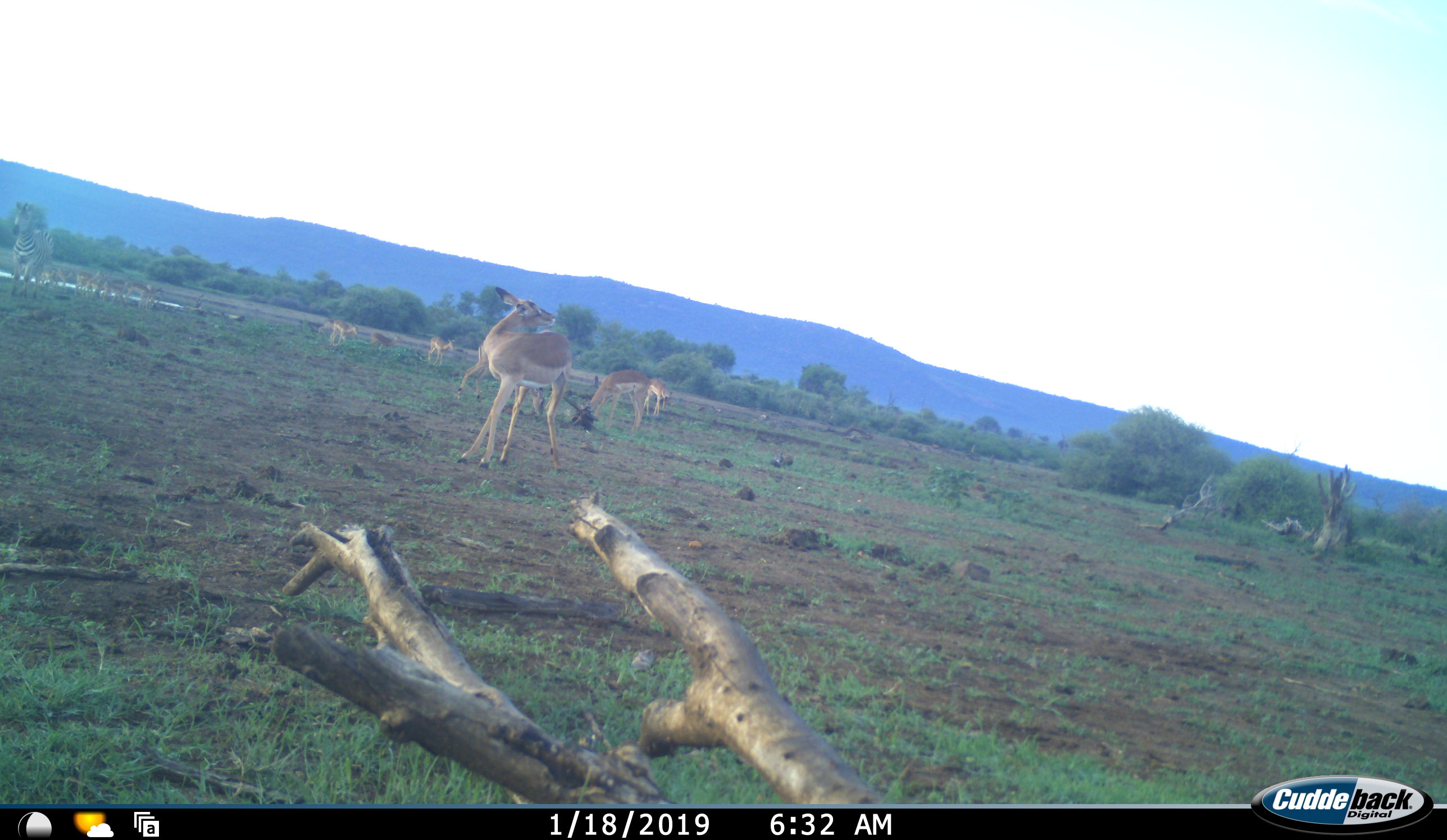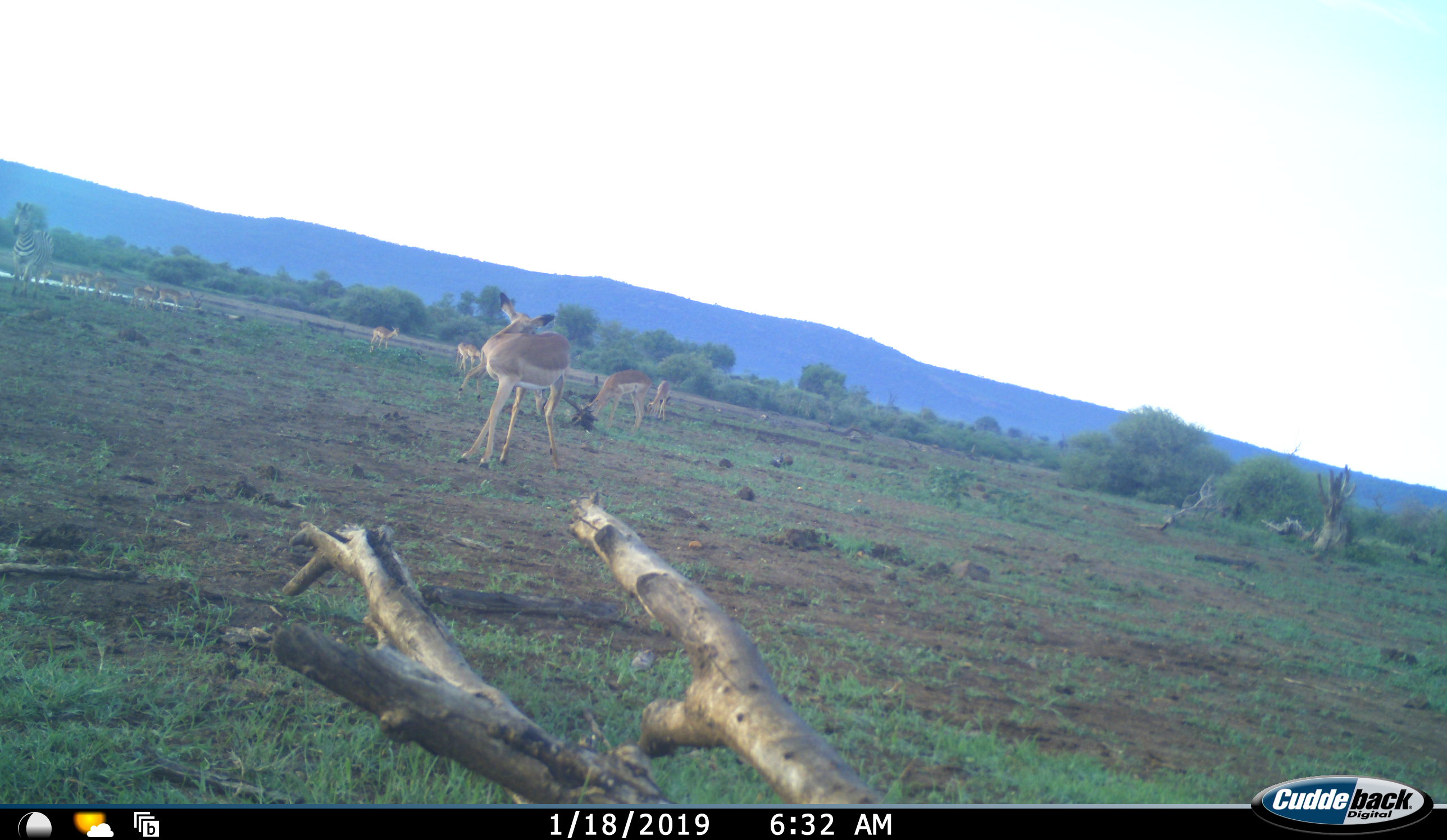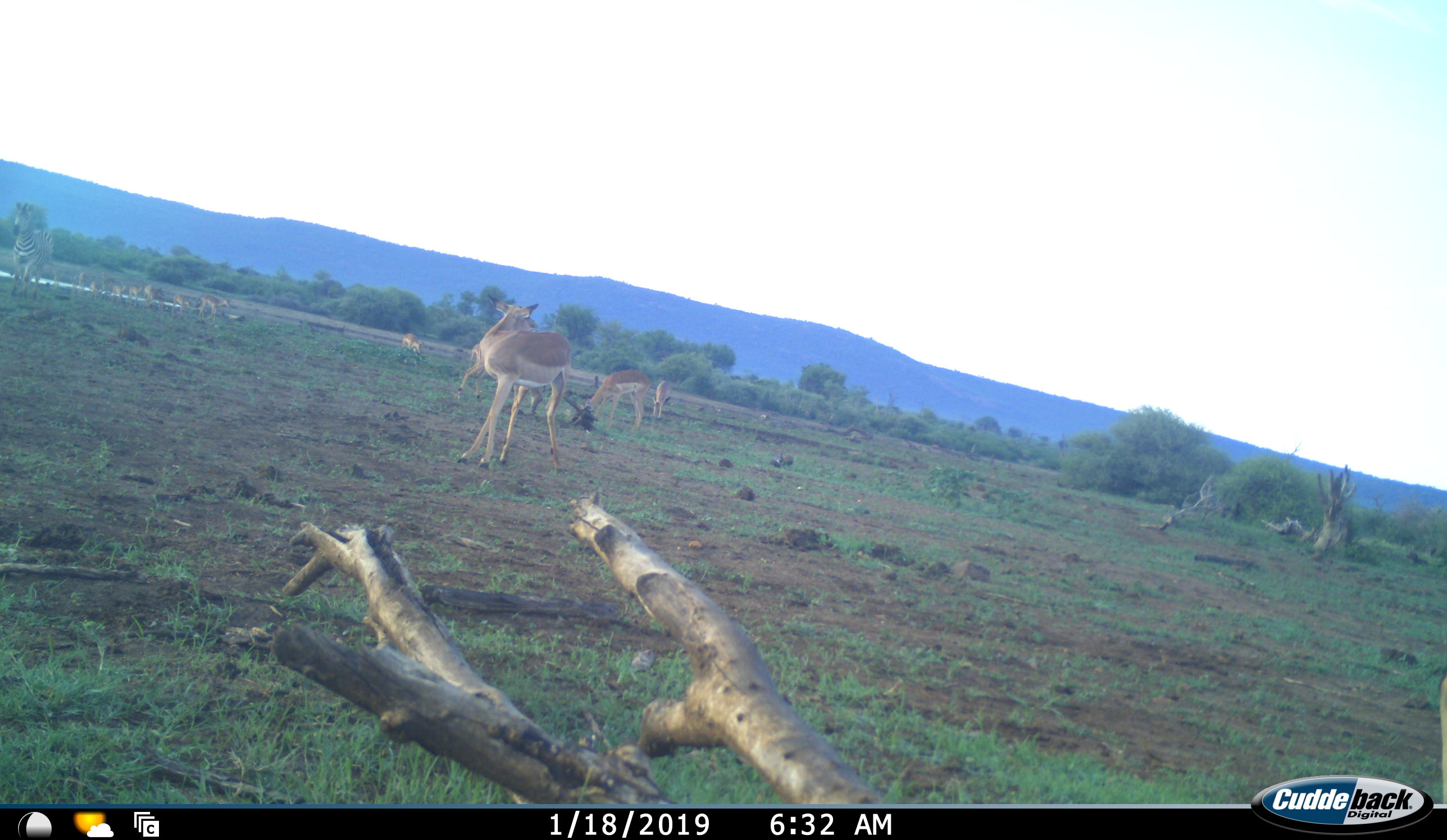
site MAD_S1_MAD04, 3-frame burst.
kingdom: Animalia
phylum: Chordata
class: Mammalia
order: Artiodactyla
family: Bovidae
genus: Aepyceros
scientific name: Aepyceros melampus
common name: impala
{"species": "impala (Aepyceros melampus)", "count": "11-50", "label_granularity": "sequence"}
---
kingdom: Animalia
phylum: Chordata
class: Mammalia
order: Perissodactyla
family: Equidae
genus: Equus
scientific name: Equus quagga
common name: plains zebra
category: zebraplains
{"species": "zebraplains (plains zebra) (Equus quagga)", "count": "1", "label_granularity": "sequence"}